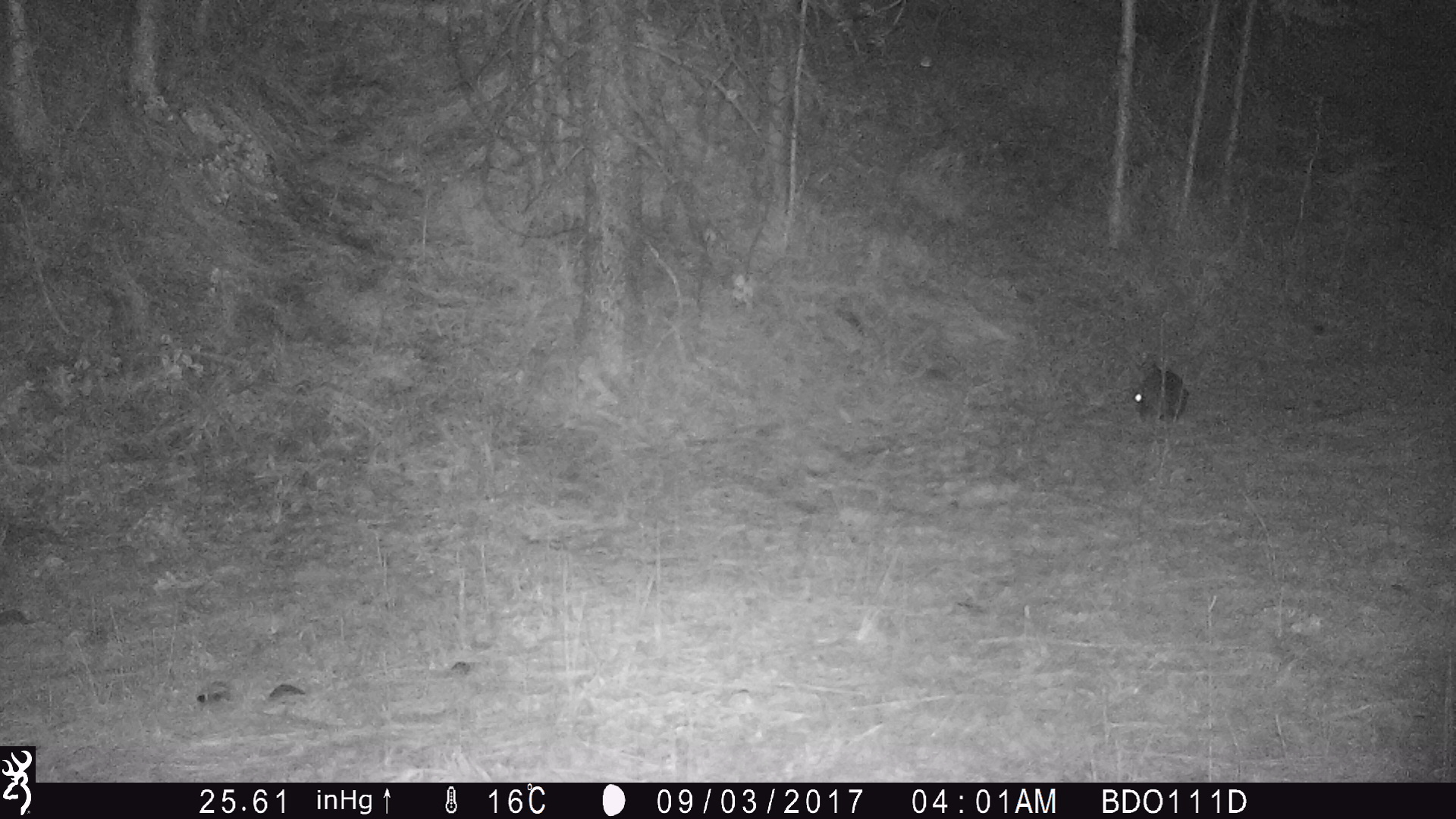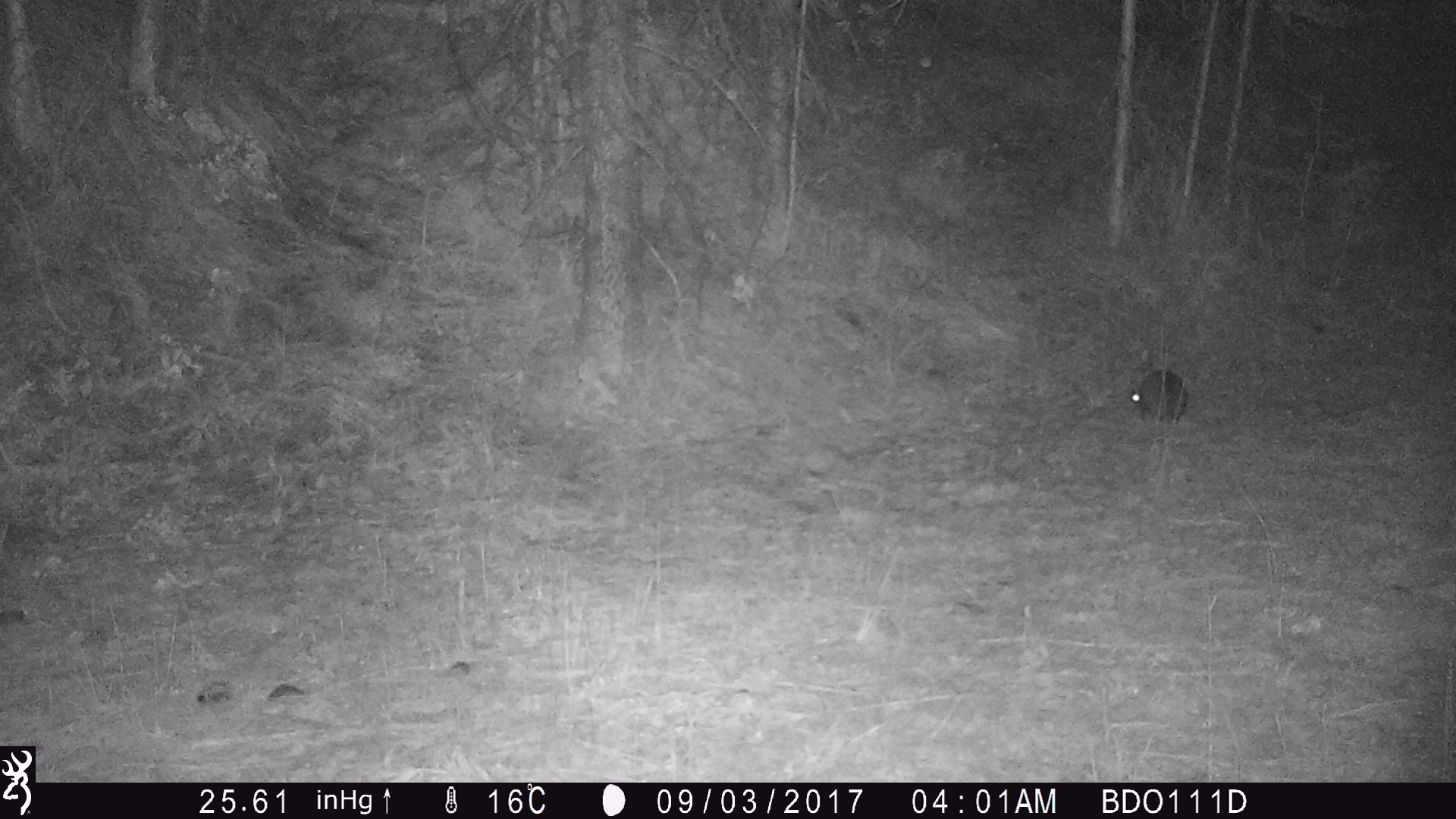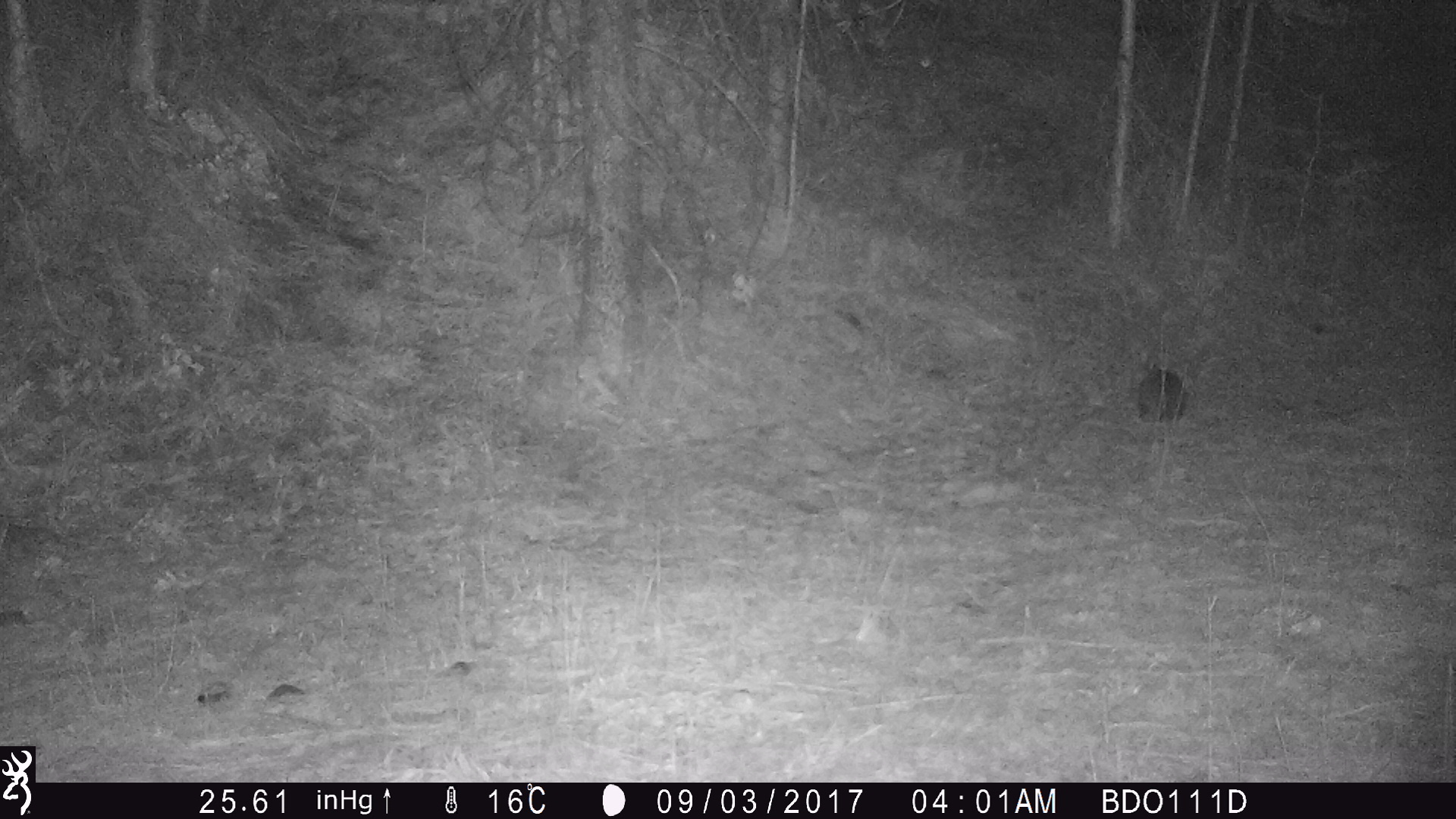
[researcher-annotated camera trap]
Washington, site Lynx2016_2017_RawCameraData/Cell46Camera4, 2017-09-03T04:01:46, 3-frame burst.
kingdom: Animalia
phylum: Chordata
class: Mammalia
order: Lagomorpha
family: Leporidae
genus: Lepus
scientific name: Lepus americanus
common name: snowshoe hare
Lepus americanus (snowshoe hare). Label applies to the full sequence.